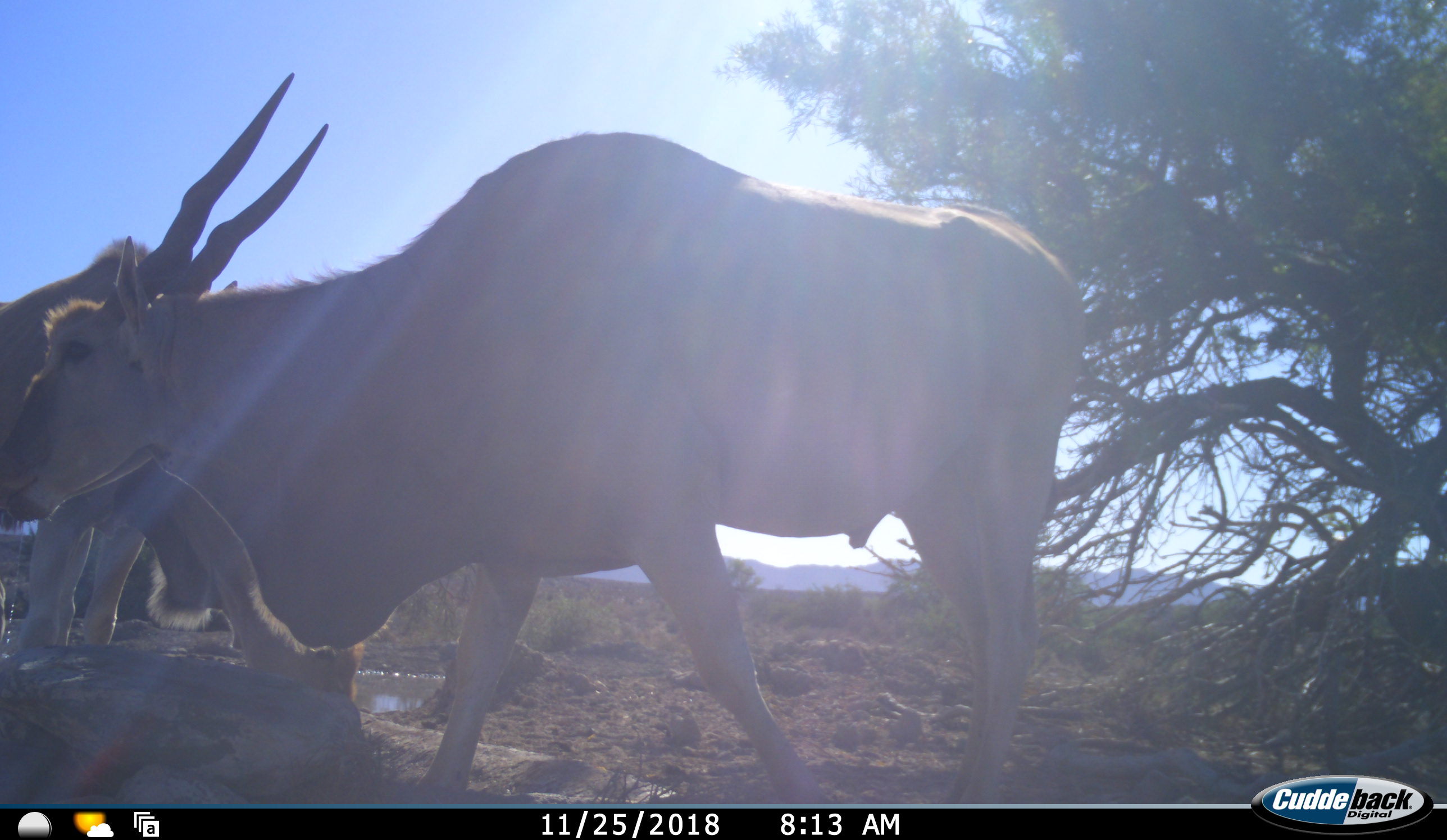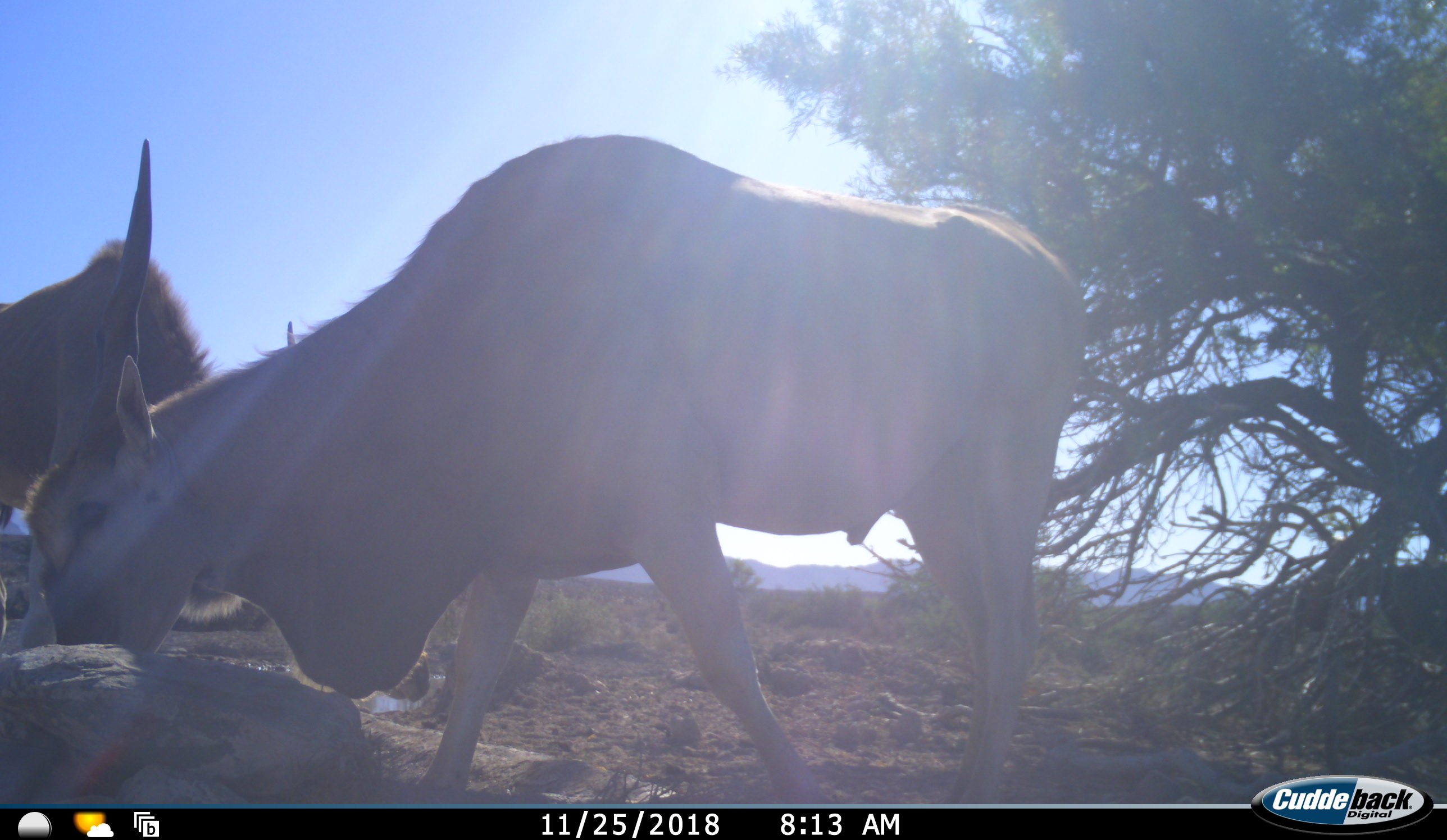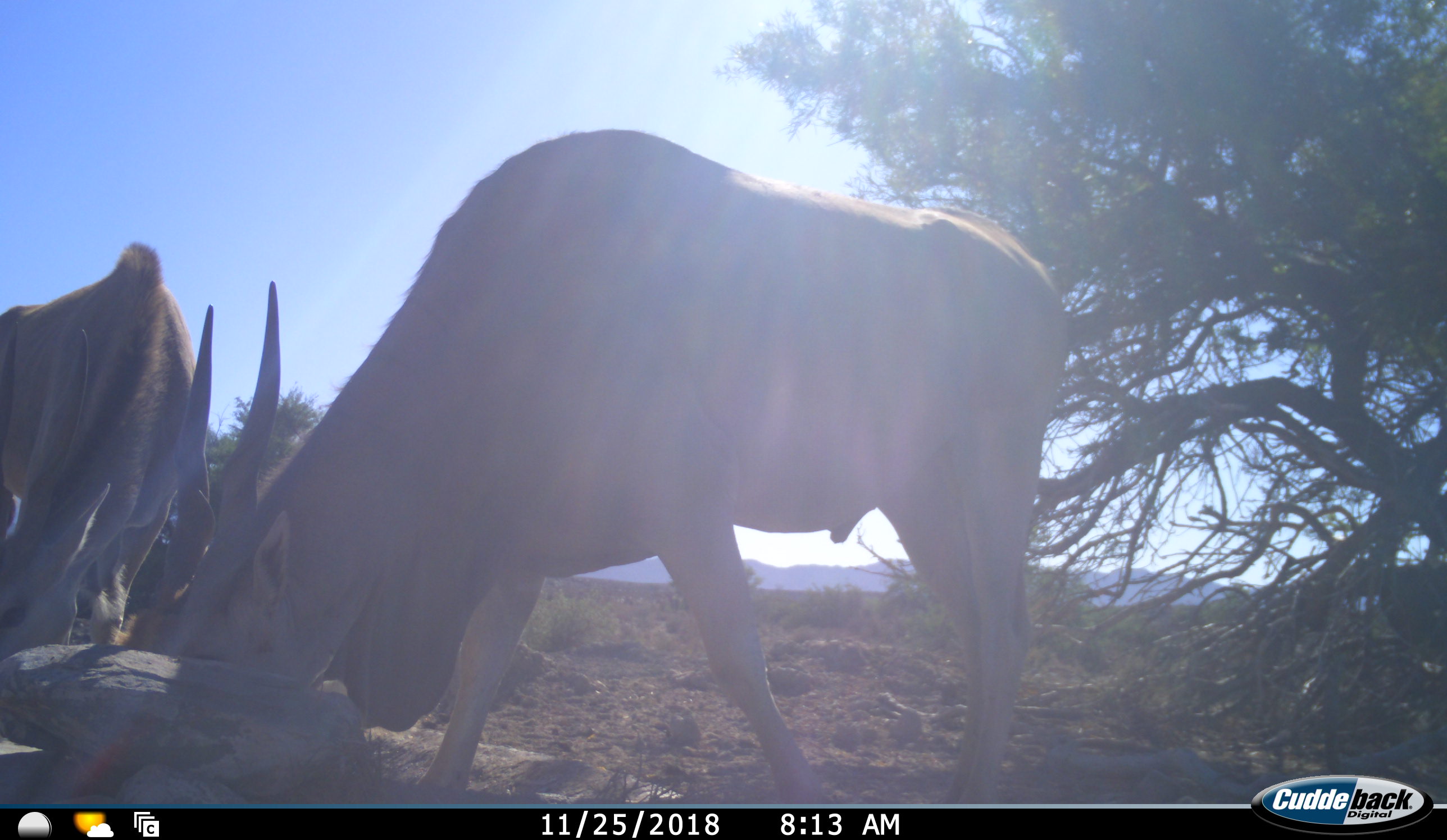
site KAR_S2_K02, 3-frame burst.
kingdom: Animalia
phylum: Chordata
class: Mammalia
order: Artiodactyla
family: Bovidae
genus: Tragelaphus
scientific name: Tragelaphus oryx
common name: eland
Eland (Tragelaphus oryx), count 2. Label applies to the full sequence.